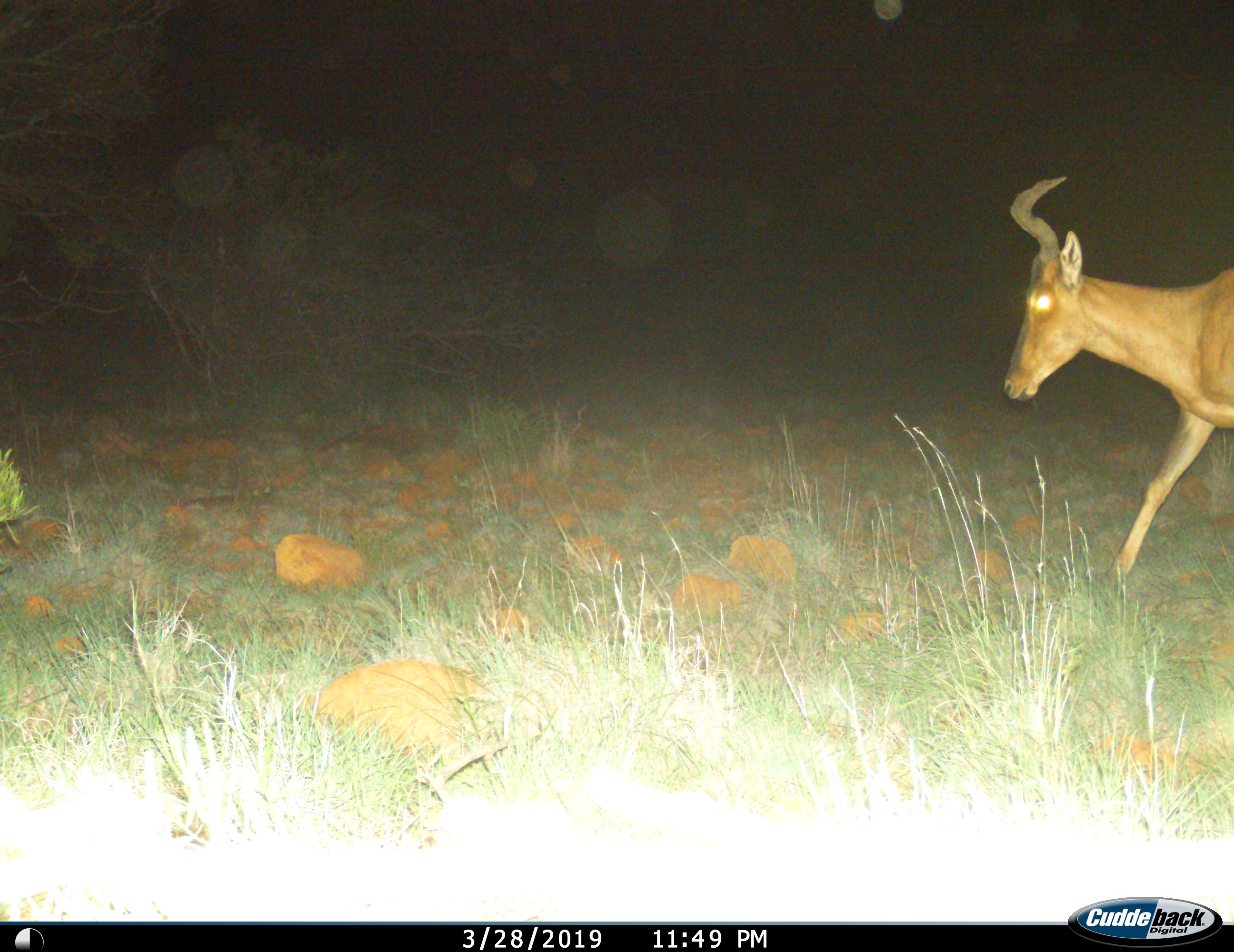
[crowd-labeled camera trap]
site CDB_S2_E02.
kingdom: Animalia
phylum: Chordata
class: Mammalia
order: Artiodactyla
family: Bovidae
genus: Alcelaphus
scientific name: Alcelaphus buselaphus caama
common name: red hartebeest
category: hartebeestred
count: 1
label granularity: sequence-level